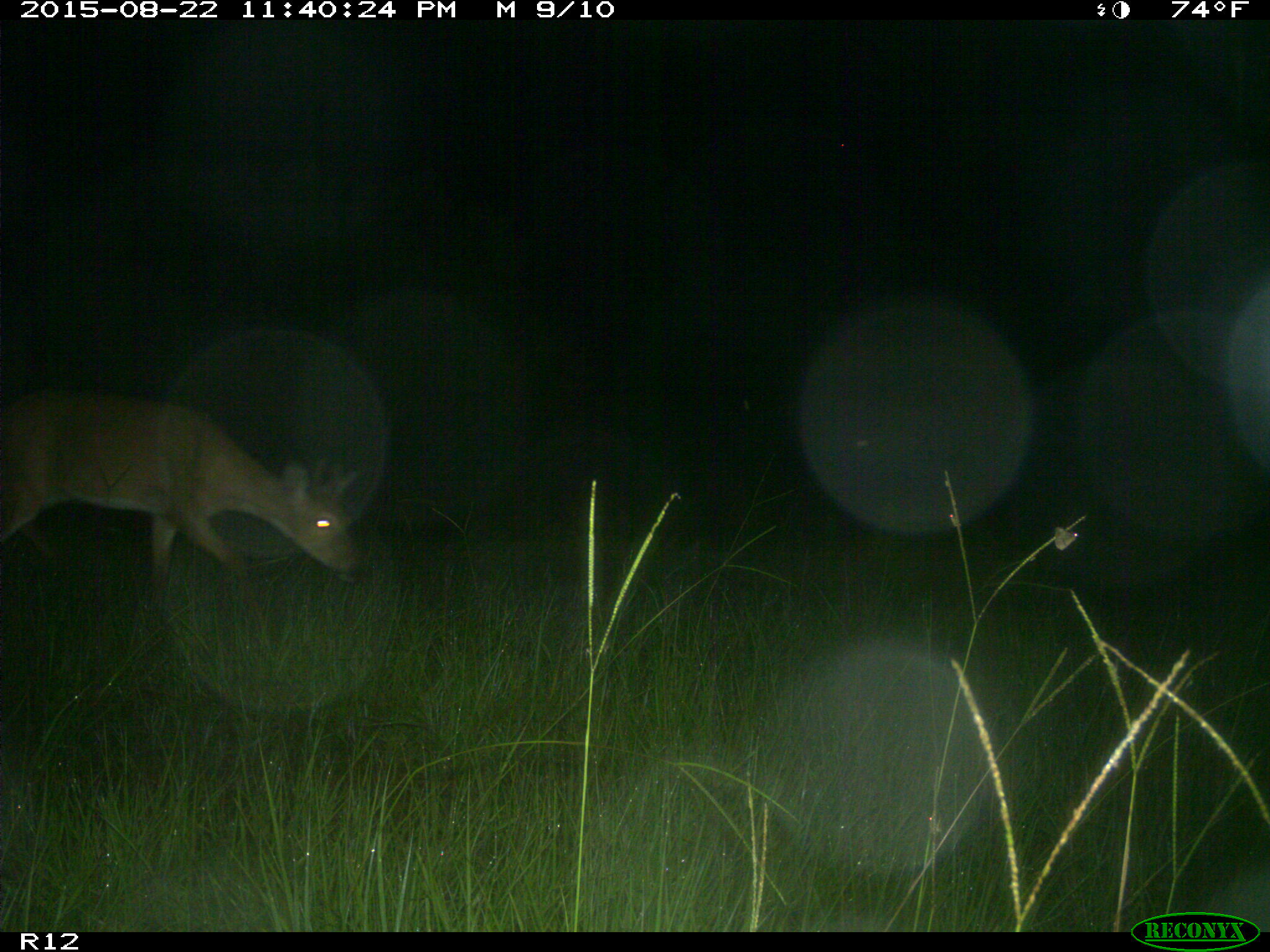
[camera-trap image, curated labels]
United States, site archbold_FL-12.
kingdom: Animalia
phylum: Chordata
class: Mammalia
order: Artiodactyla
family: Cervidae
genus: Odocoileus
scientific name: Odocoileus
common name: deer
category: unidentified deer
Unidentified deer (deer) (Odocoileus).